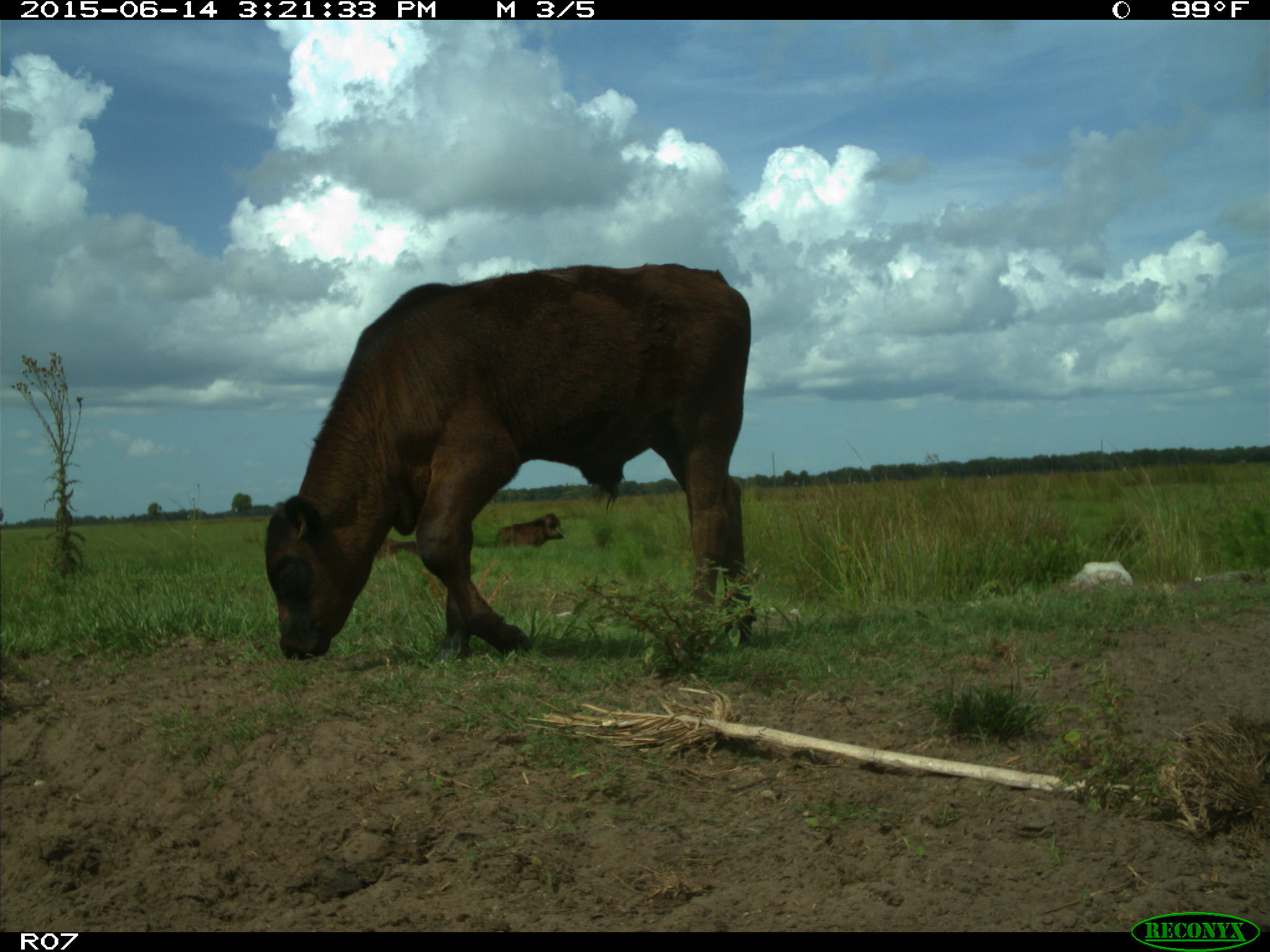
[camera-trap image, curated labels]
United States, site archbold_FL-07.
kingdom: Animalia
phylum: Chordata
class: Mammalia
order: Artiodactyla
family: Bovidae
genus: Bos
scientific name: Bos taurus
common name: domestic cow